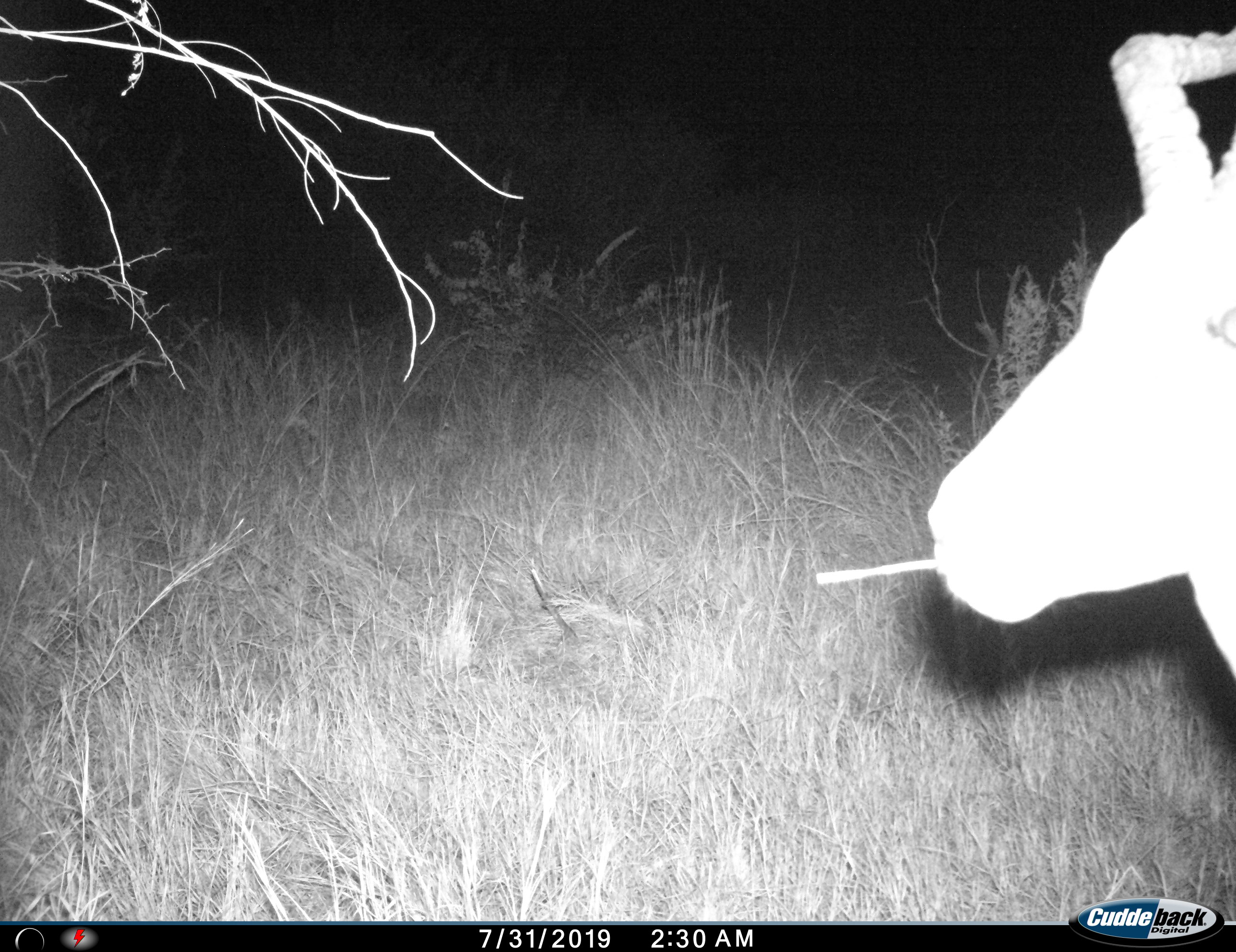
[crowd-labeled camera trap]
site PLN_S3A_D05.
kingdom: Animalia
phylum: Chordata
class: Mammalia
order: Artiodactyla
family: Bovidae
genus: Aepyceros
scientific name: Aepyceros melampus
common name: impala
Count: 1.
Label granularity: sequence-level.